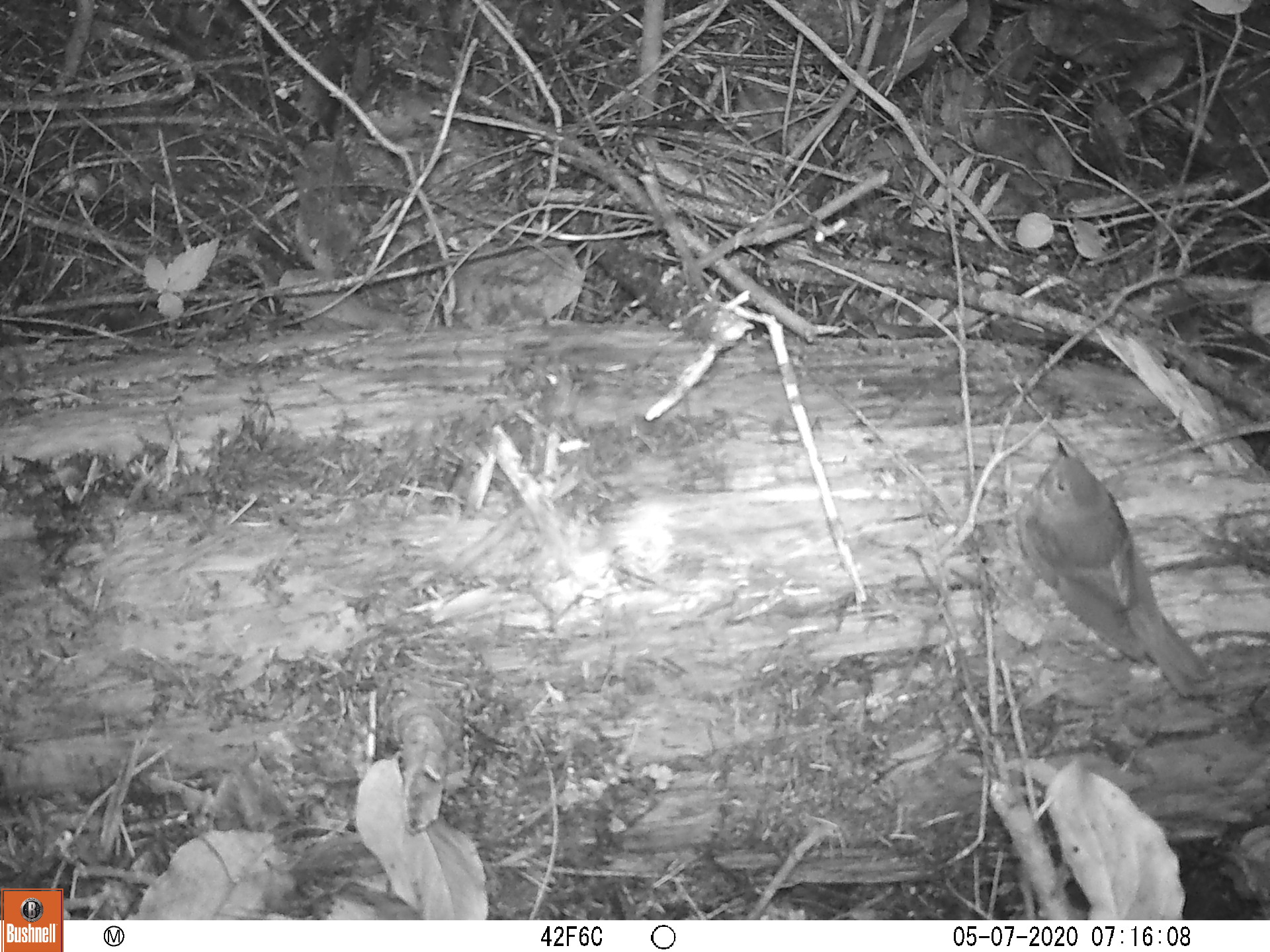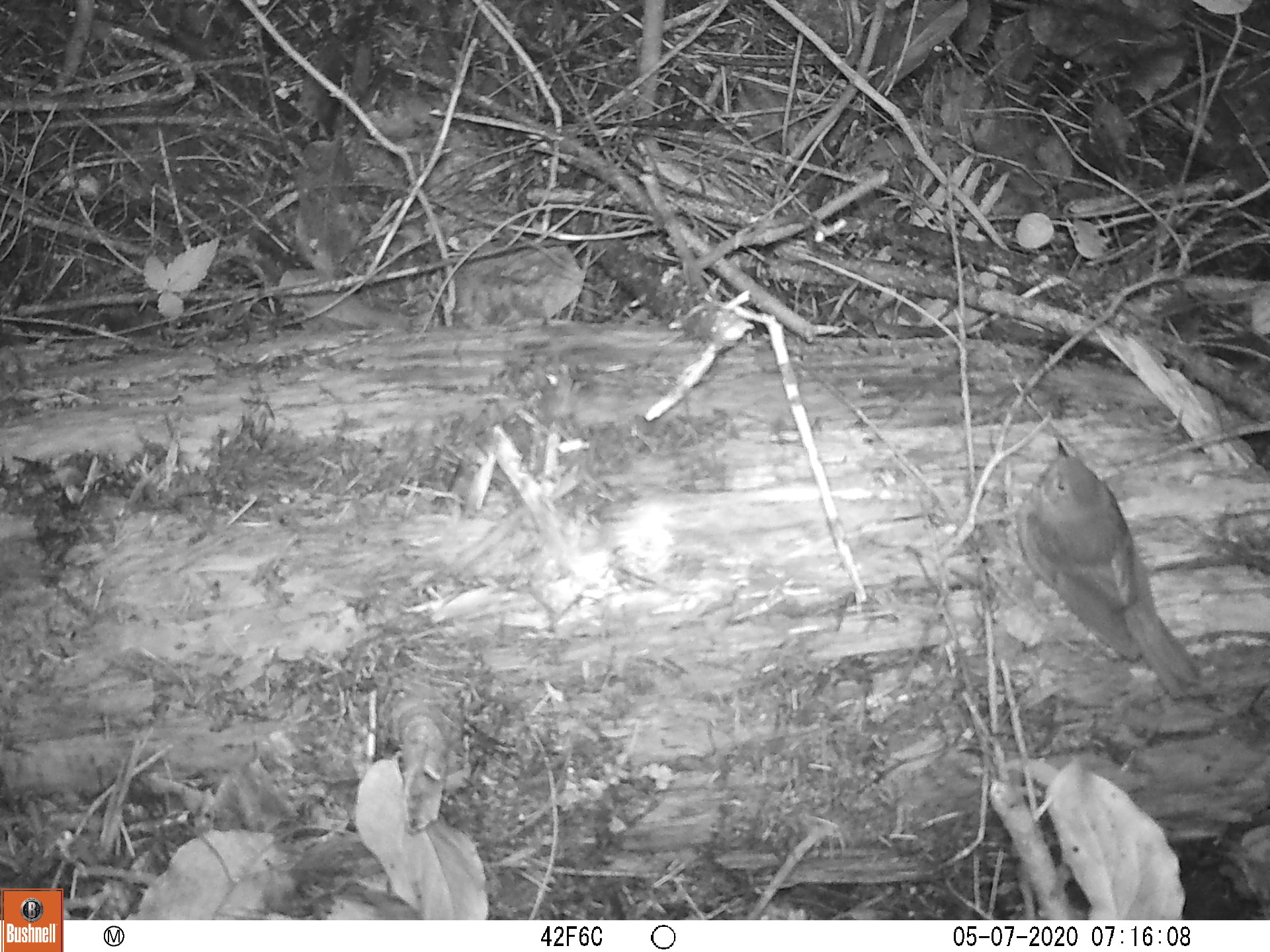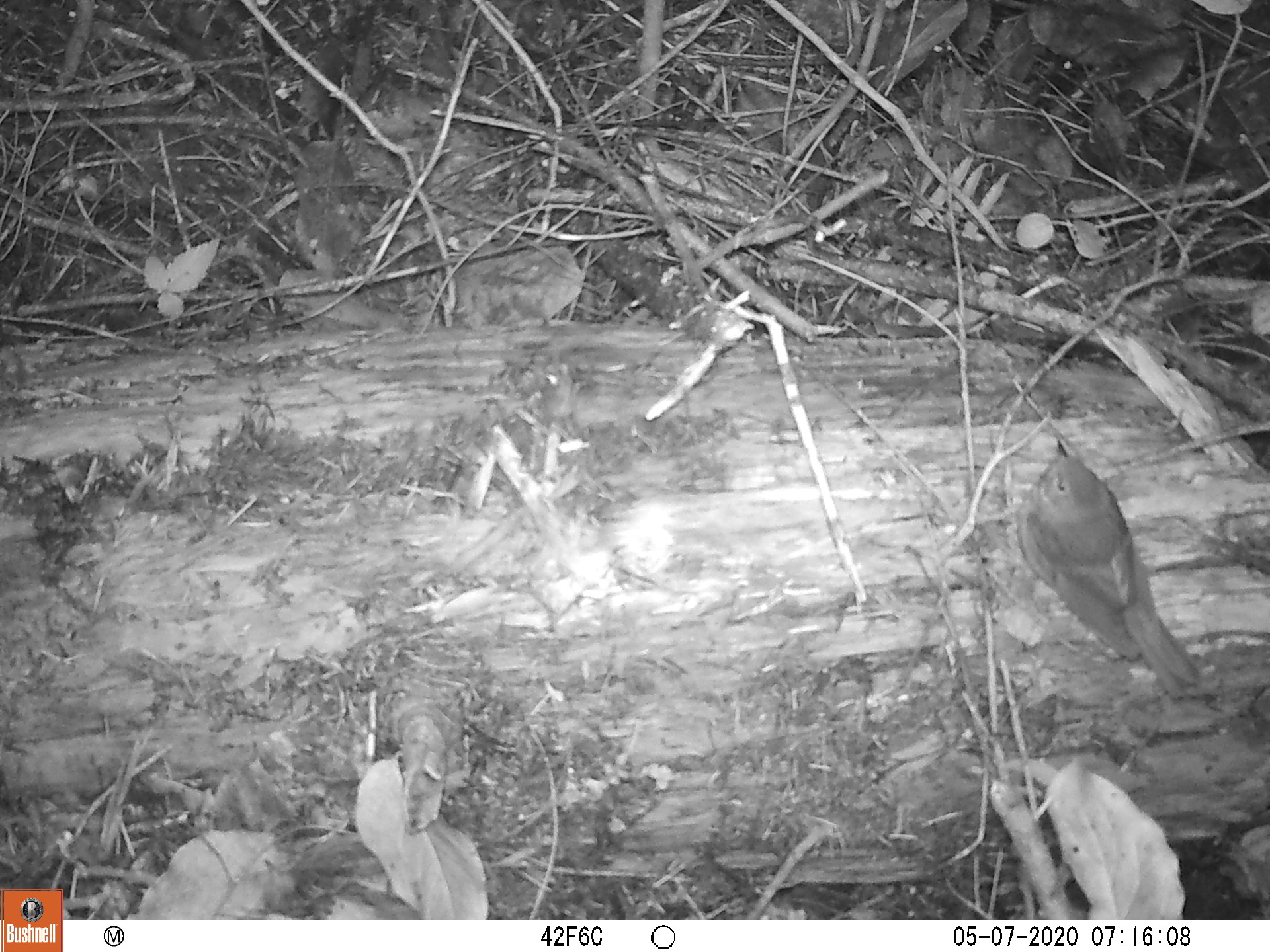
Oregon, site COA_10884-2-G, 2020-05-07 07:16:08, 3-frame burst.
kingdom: Animalia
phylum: Chordata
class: Aves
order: Passeriformes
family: Turdidae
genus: Catharus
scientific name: Catharus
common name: brown thrushes and nightingale-thrushes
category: catharus species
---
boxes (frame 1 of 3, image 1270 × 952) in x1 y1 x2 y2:
catharus species: 993 421 1235 710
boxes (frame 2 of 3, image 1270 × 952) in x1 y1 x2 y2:
catharus species: 981 427 1228 703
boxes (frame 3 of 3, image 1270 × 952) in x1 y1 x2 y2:
catharus species: 1007 428 1214 714